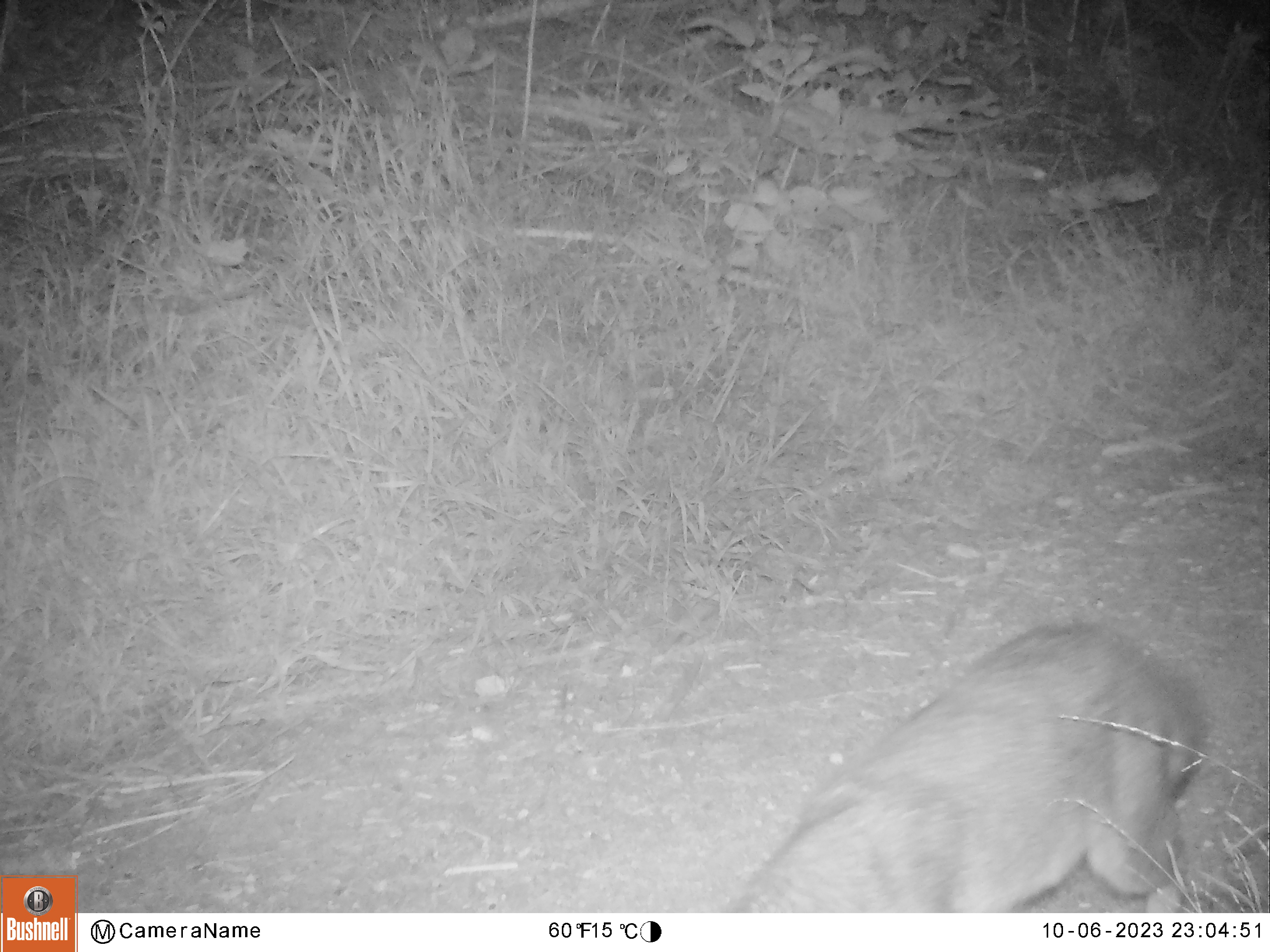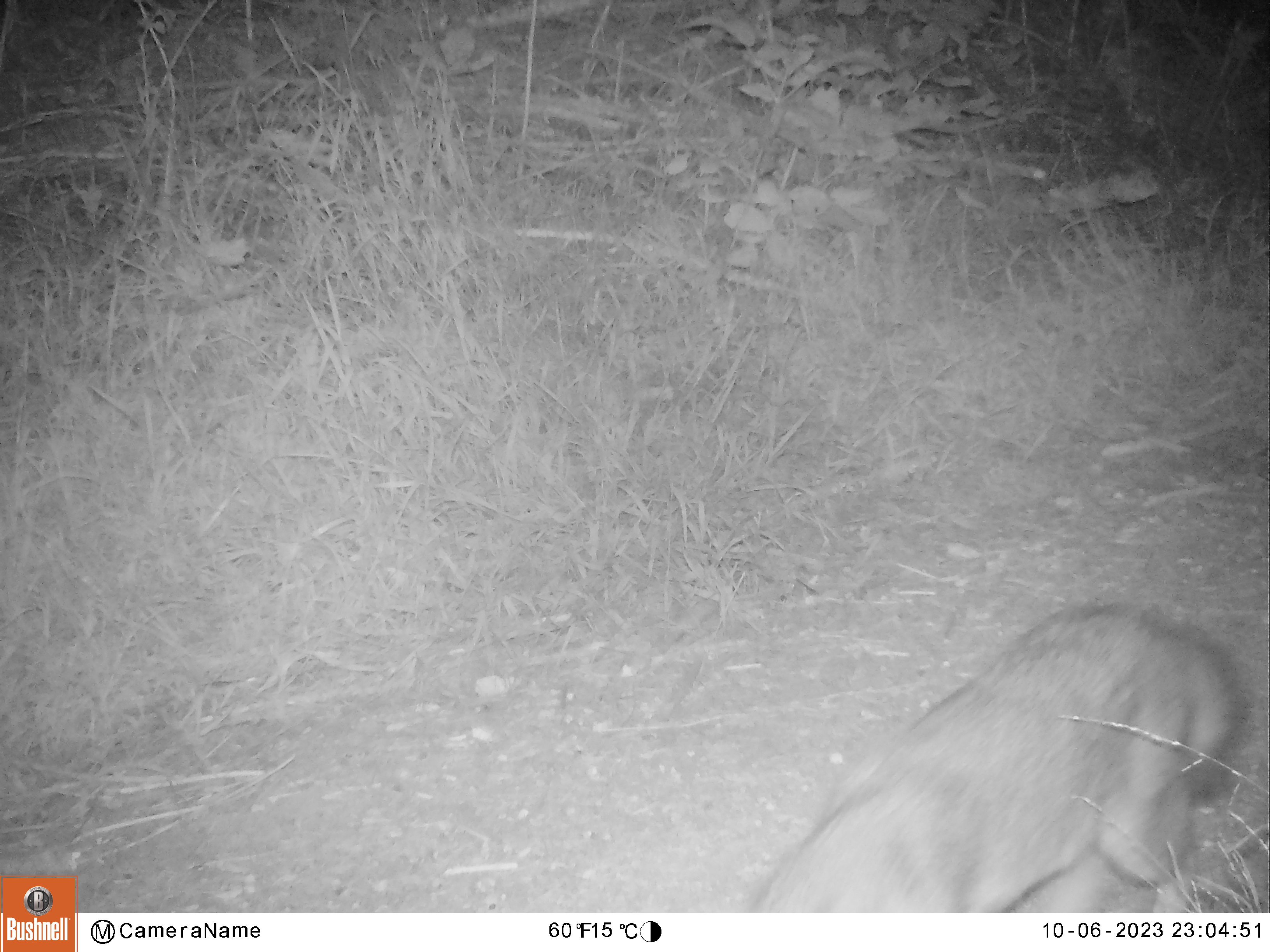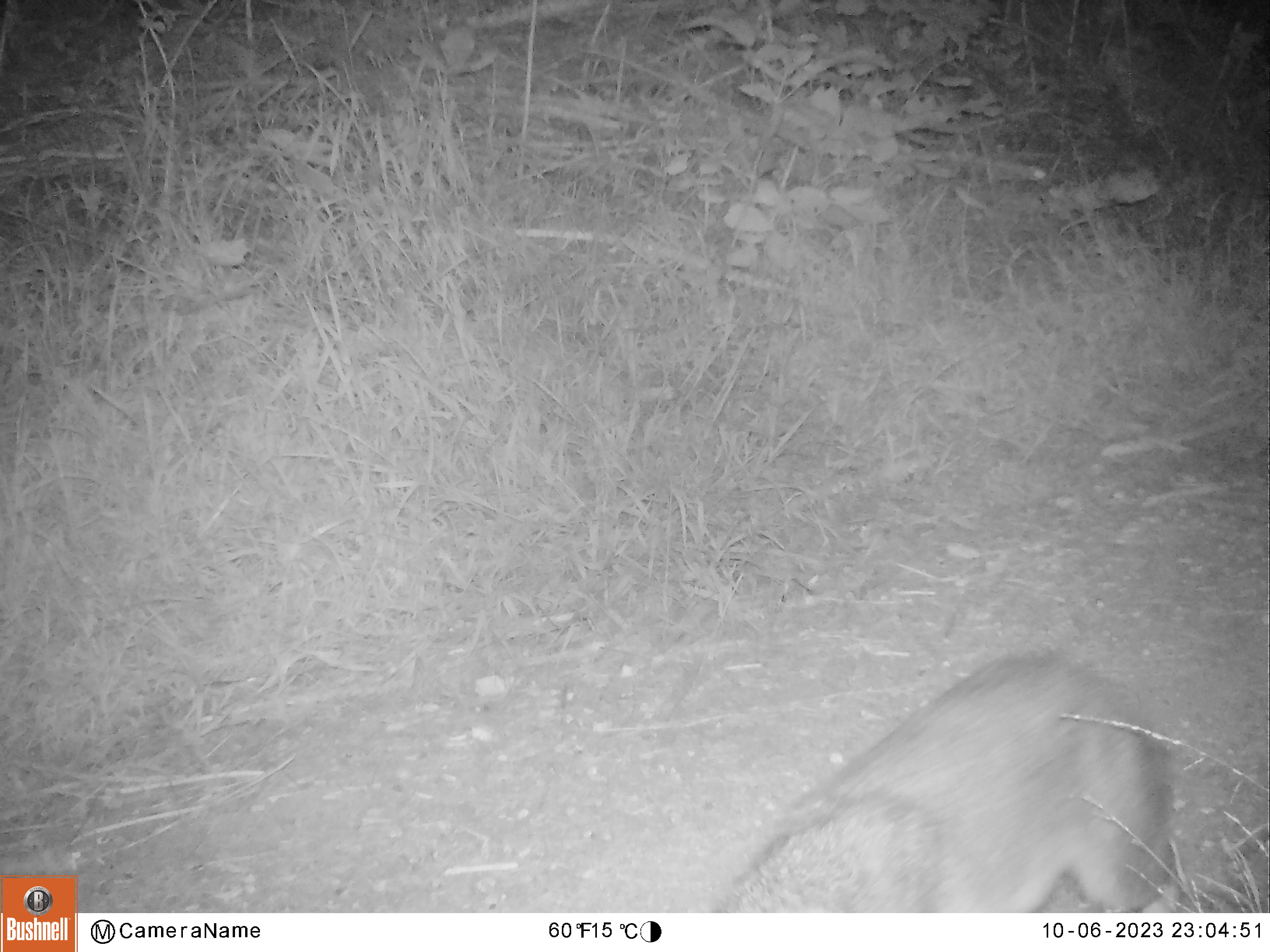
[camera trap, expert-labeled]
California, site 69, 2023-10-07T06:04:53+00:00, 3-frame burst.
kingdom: Animalia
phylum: Chordata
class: Mammalia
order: Carnivora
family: Canidae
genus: Urocyon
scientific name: Urocyon cinereoargenteus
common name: gray fox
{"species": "gray fox (Urocyon cinereoargenteus)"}